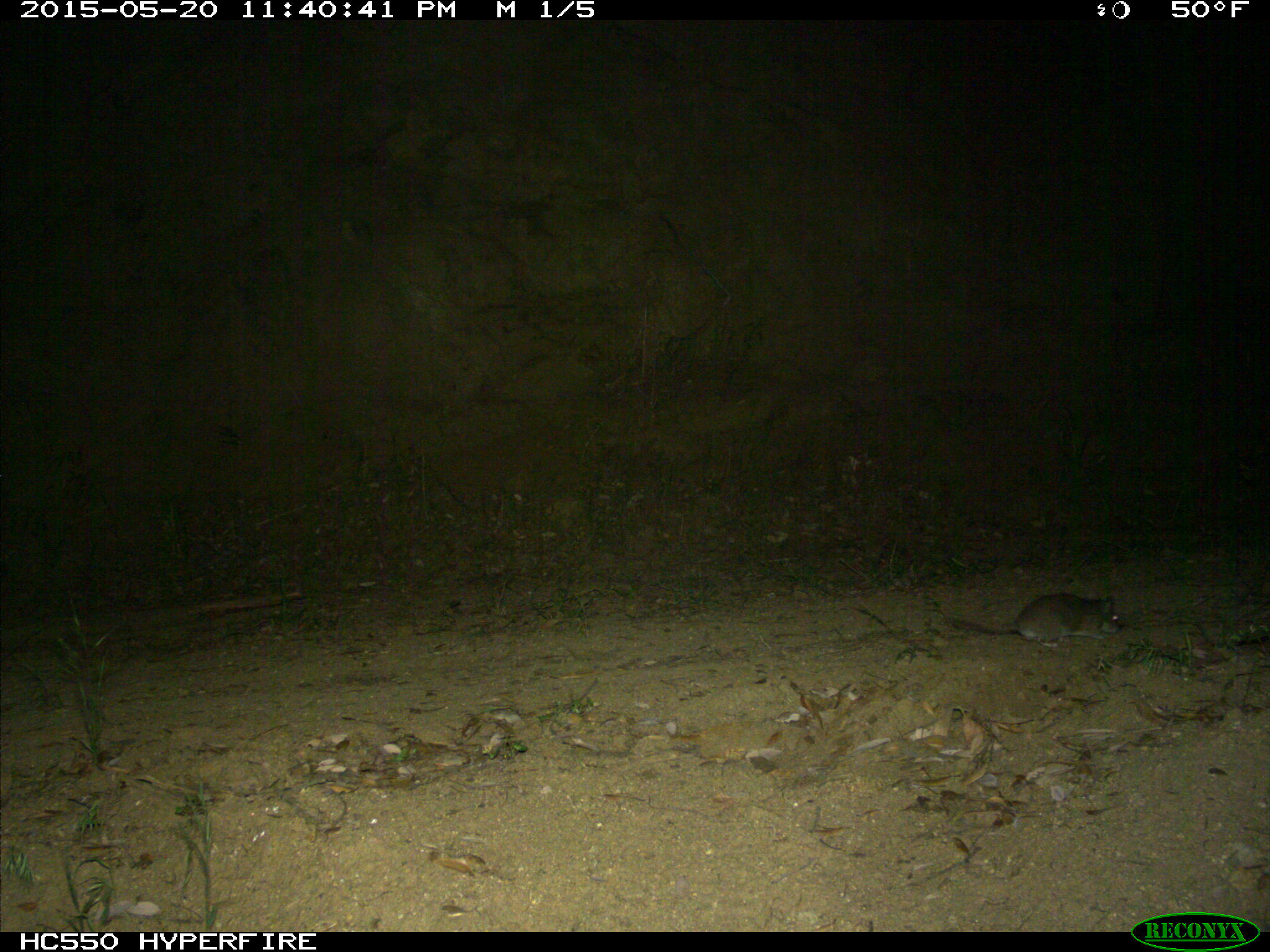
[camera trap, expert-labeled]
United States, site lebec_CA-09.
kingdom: Animalia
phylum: Chordata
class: Mammalia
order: Rodentia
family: Cricetidae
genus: Neotoma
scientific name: Neotoma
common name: pack rat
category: unidentified pack rat